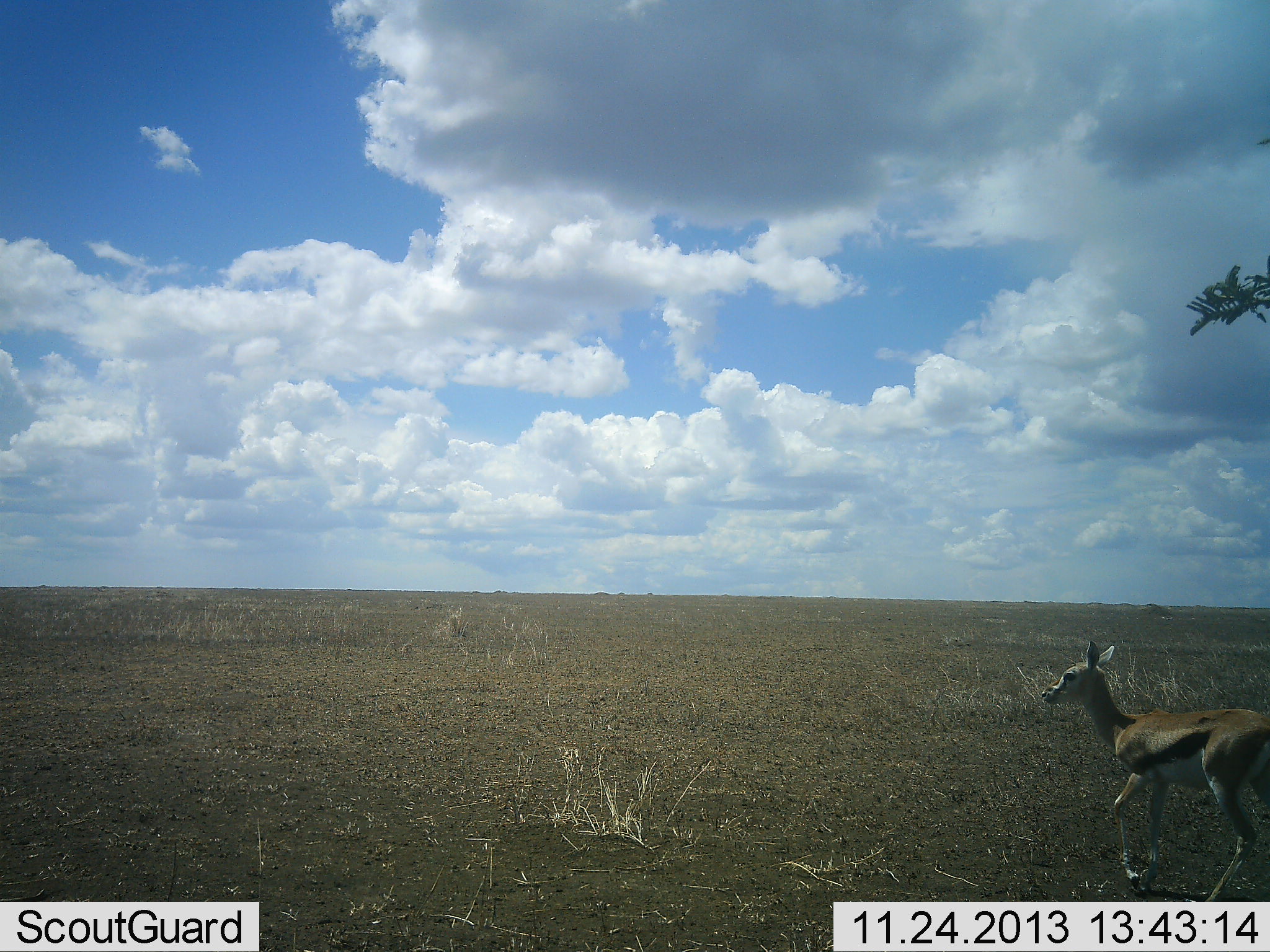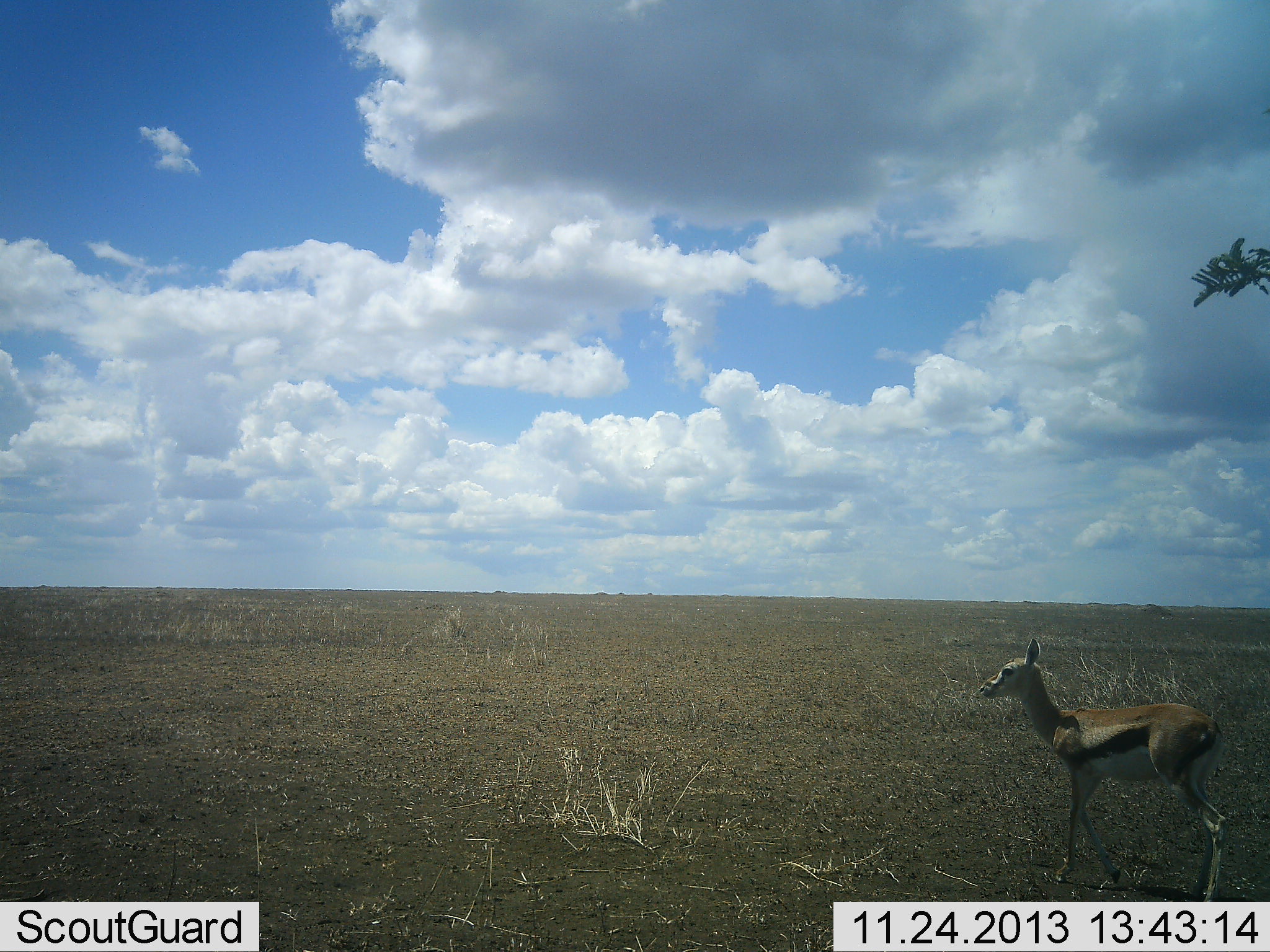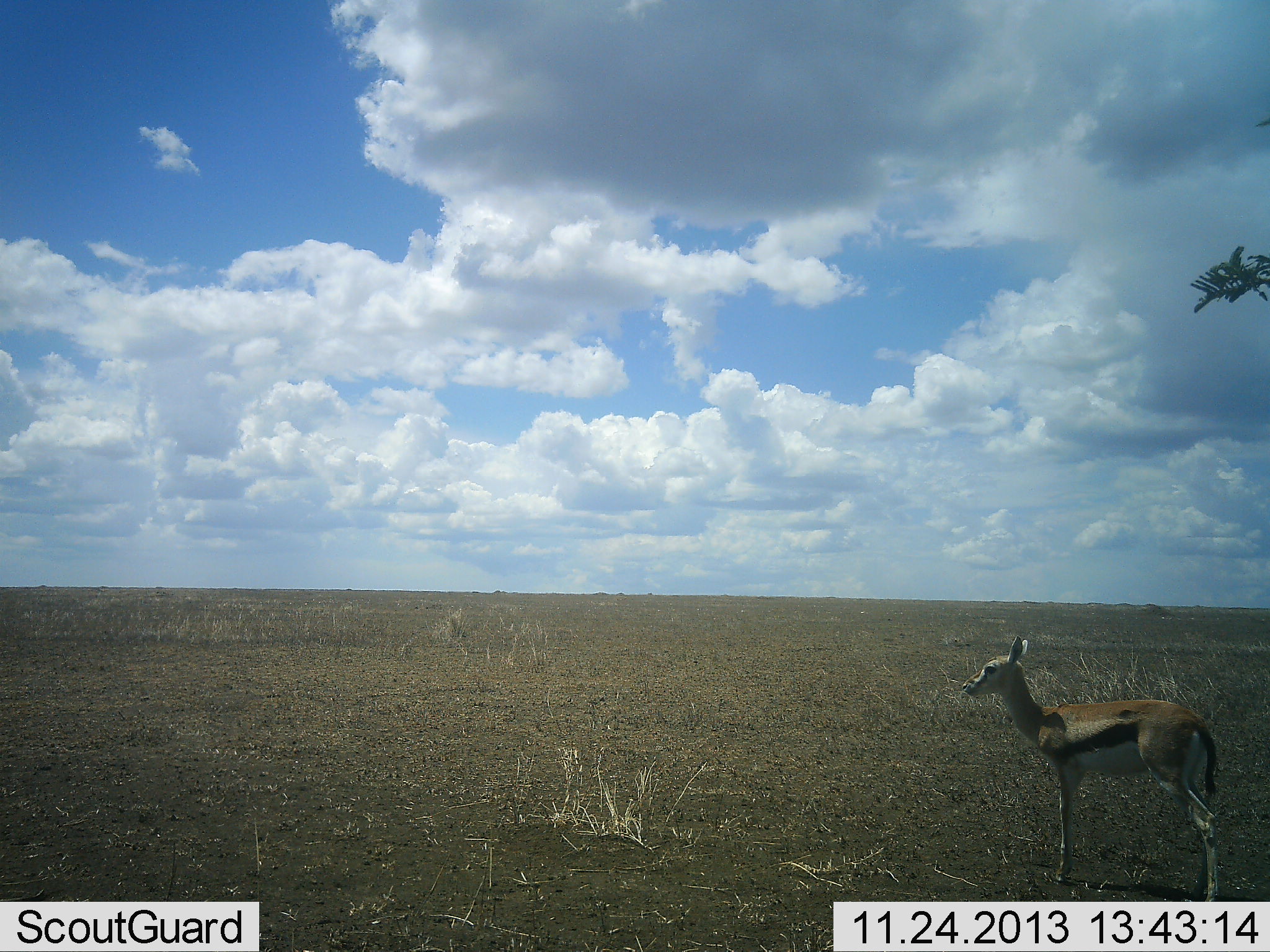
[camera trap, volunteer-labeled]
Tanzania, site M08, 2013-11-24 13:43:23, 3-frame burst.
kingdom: Animalia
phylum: Chordata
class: Mammalia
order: Artiodactyla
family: Bovidae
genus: Eudorcas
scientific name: Eudorcas thomsonii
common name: thomson's gazelle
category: gazellethomsons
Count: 1.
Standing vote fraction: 60%.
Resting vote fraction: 0%.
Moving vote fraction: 50%.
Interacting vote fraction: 0%.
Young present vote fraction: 10%.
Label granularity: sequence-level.